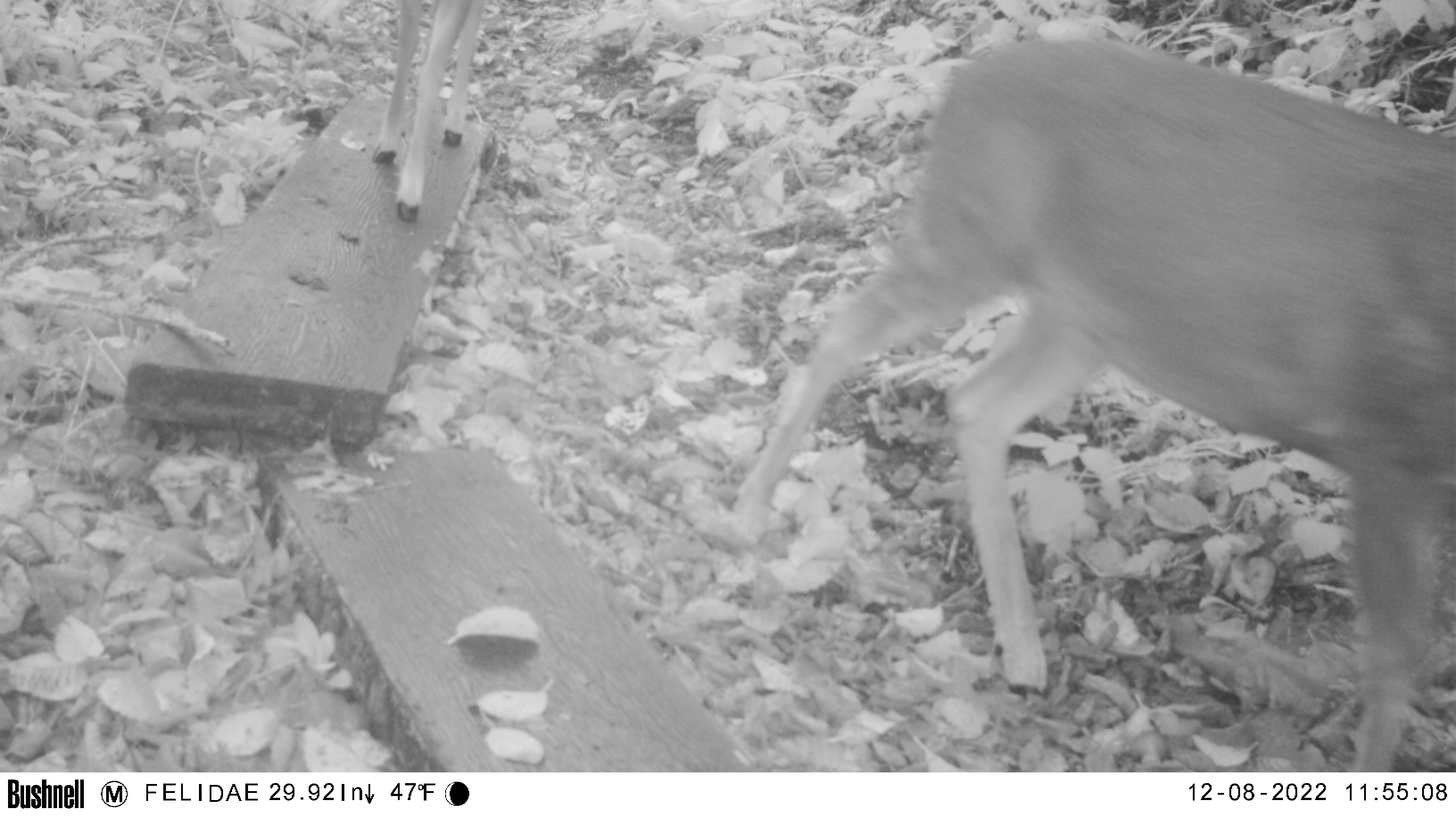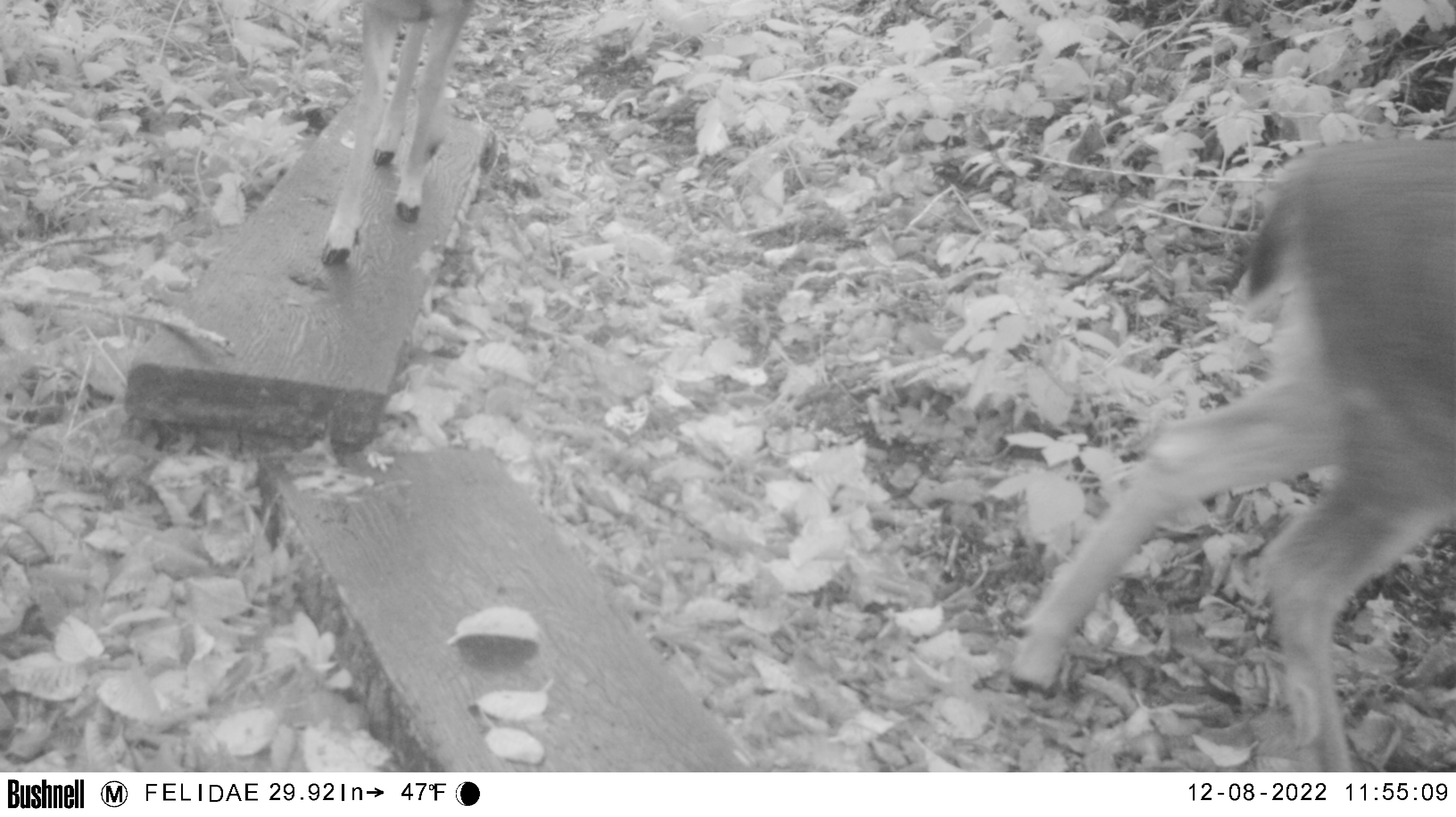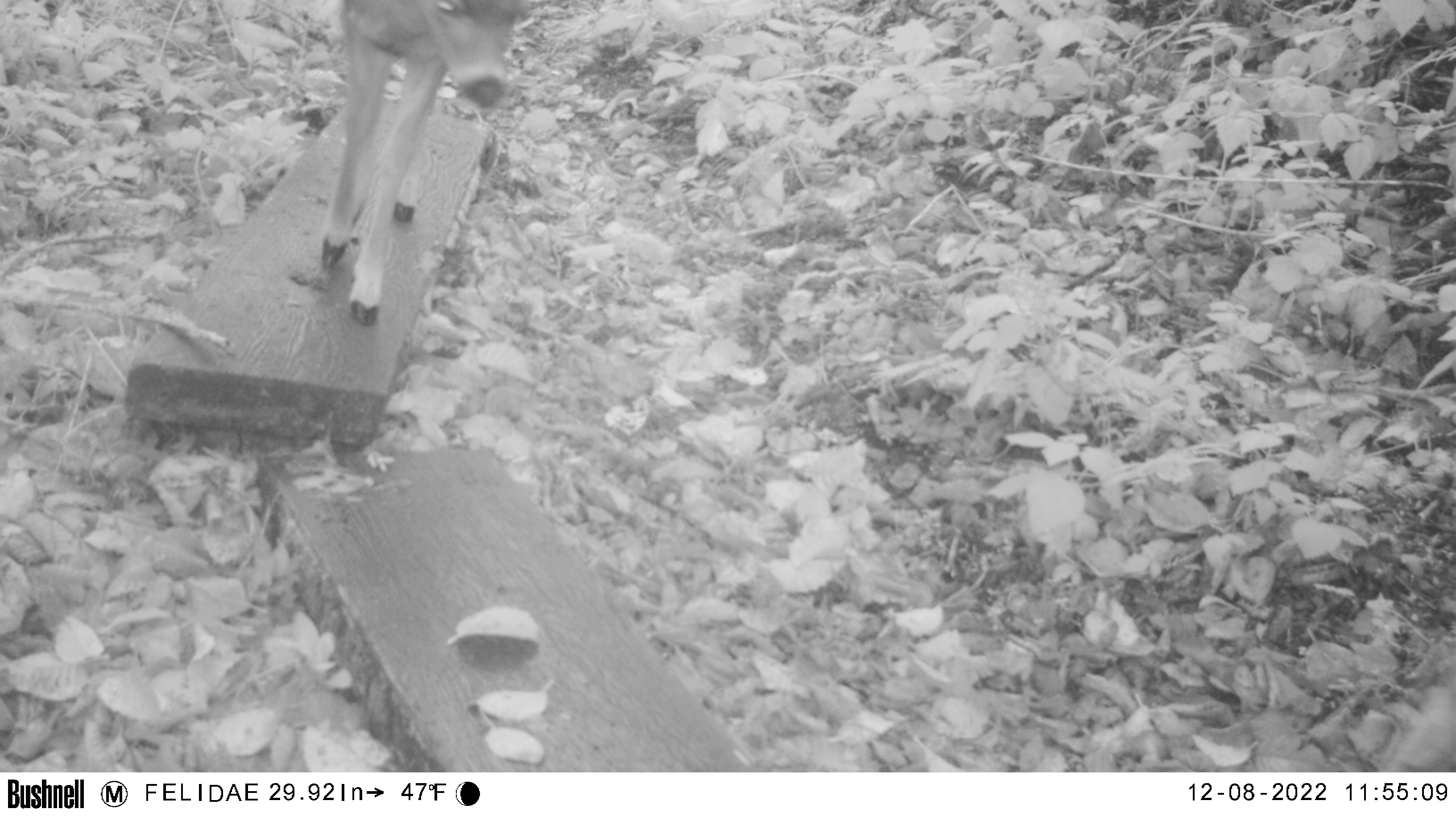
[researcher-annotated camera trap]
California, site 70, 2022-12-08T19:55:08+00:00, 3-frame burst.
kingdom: Animalia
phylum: Chordata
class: Mammalia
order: Artiodactyla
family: Cervidae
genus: Odocoileus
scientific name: Odocoileus hemionus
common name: mule deer